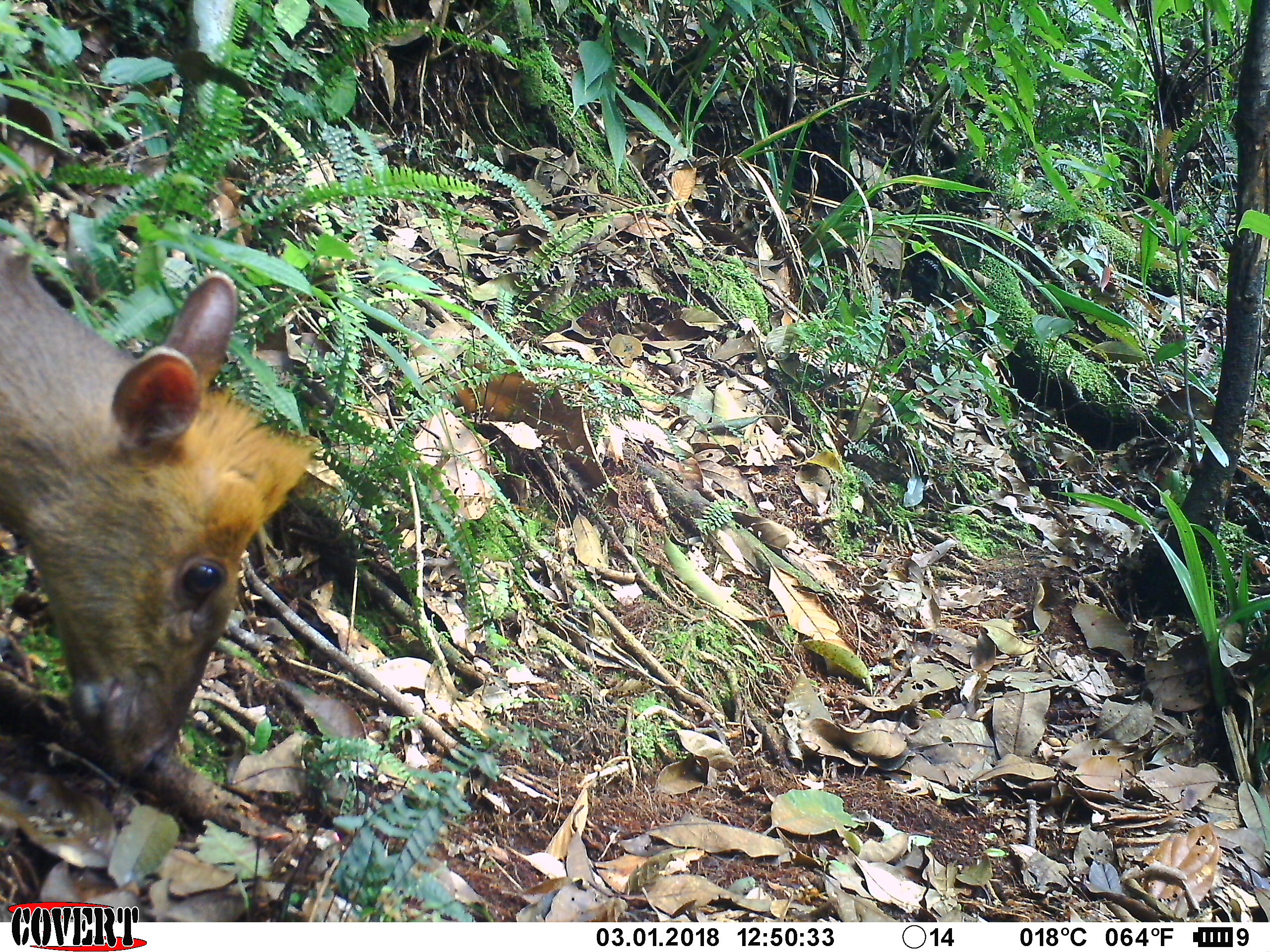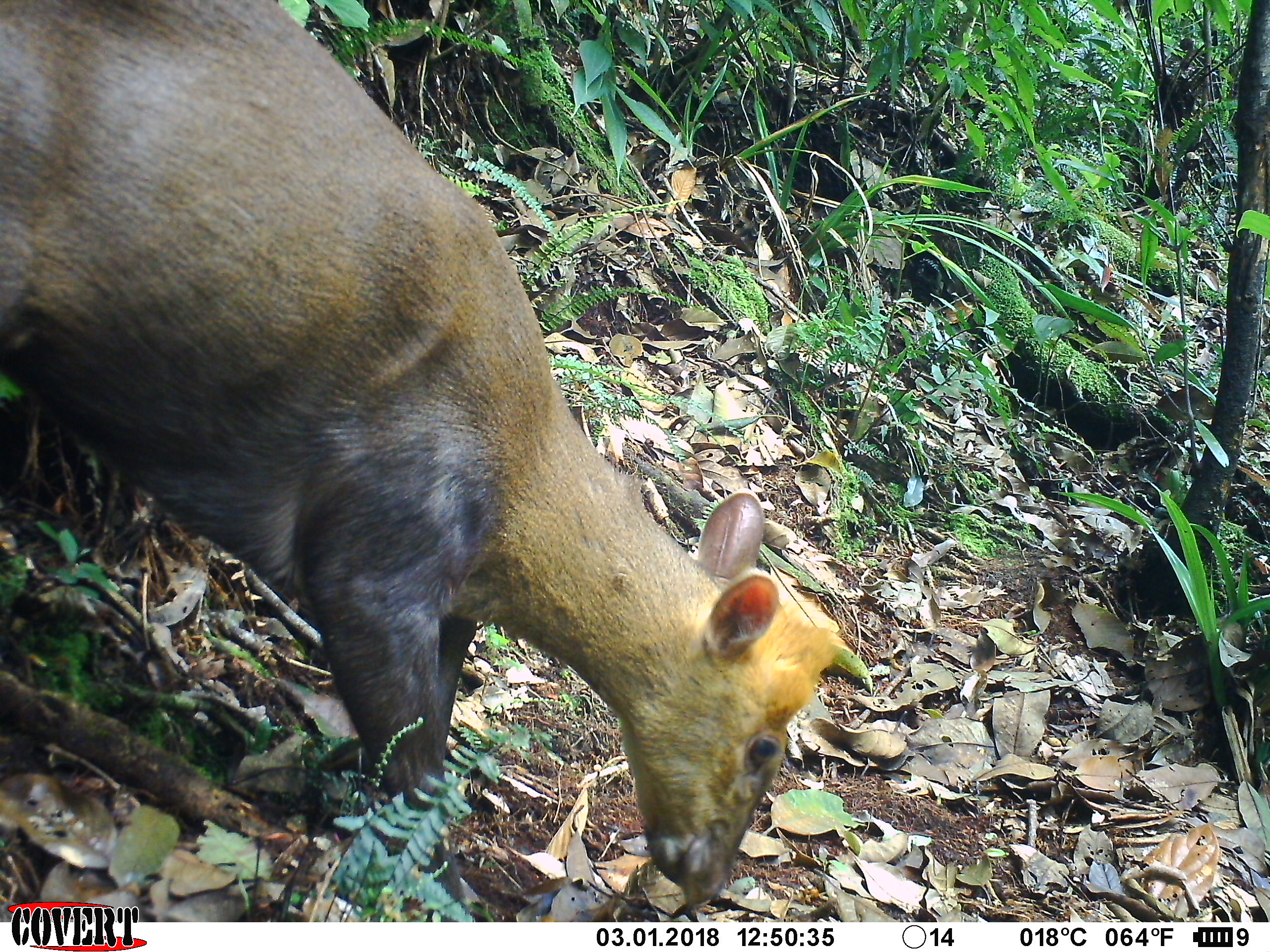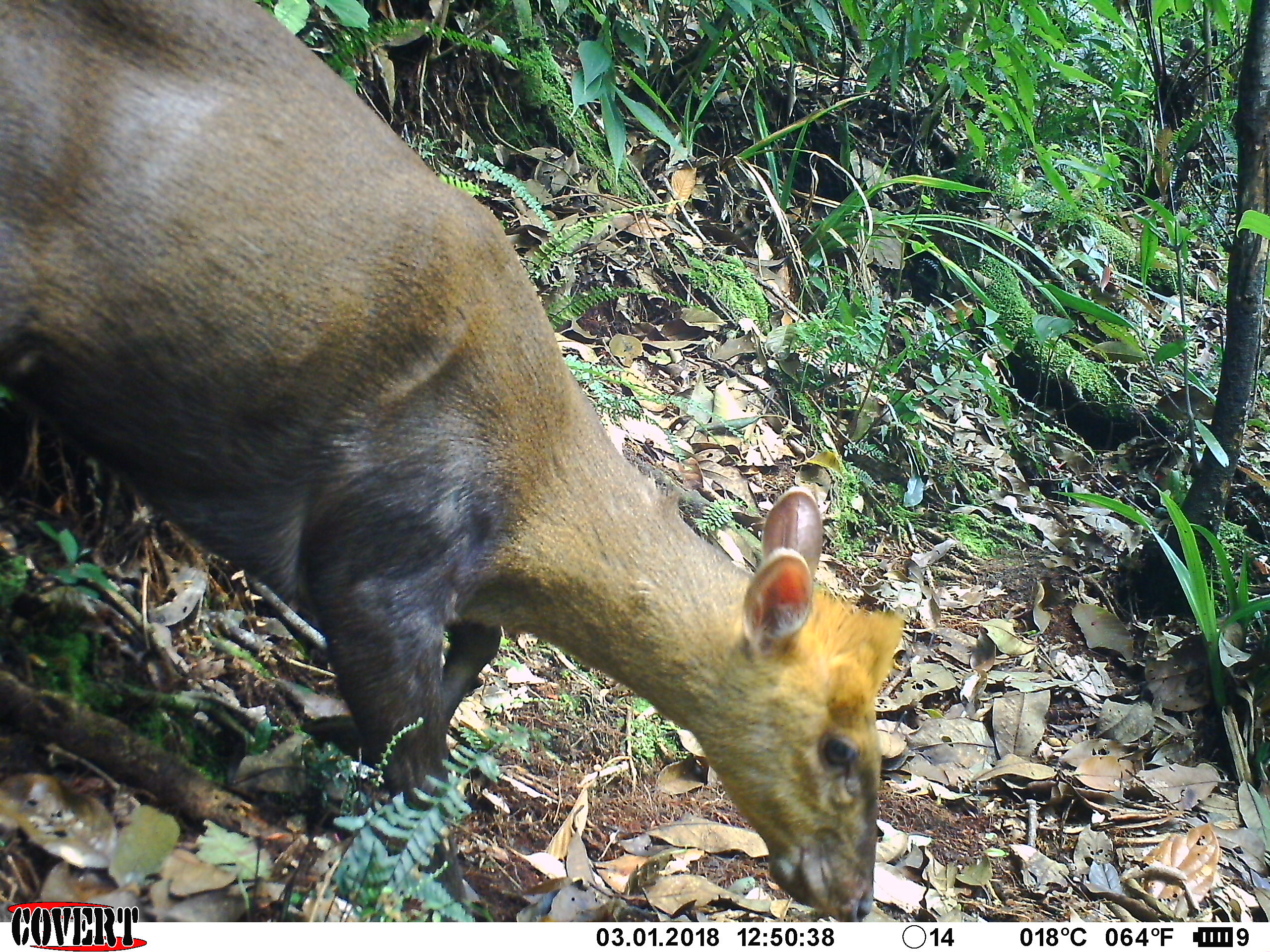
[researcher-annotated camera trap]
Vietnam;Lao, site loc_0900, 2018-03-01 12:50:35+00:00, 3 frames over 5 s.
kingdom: Animalia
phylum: Chordata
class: Mammalia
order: Artiodactyla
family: Cervidae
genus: Muntiacus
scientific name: Muntiacus rooseveltorum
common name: roosevelt's muntjac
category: roosevelts muntjac group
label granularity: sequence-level